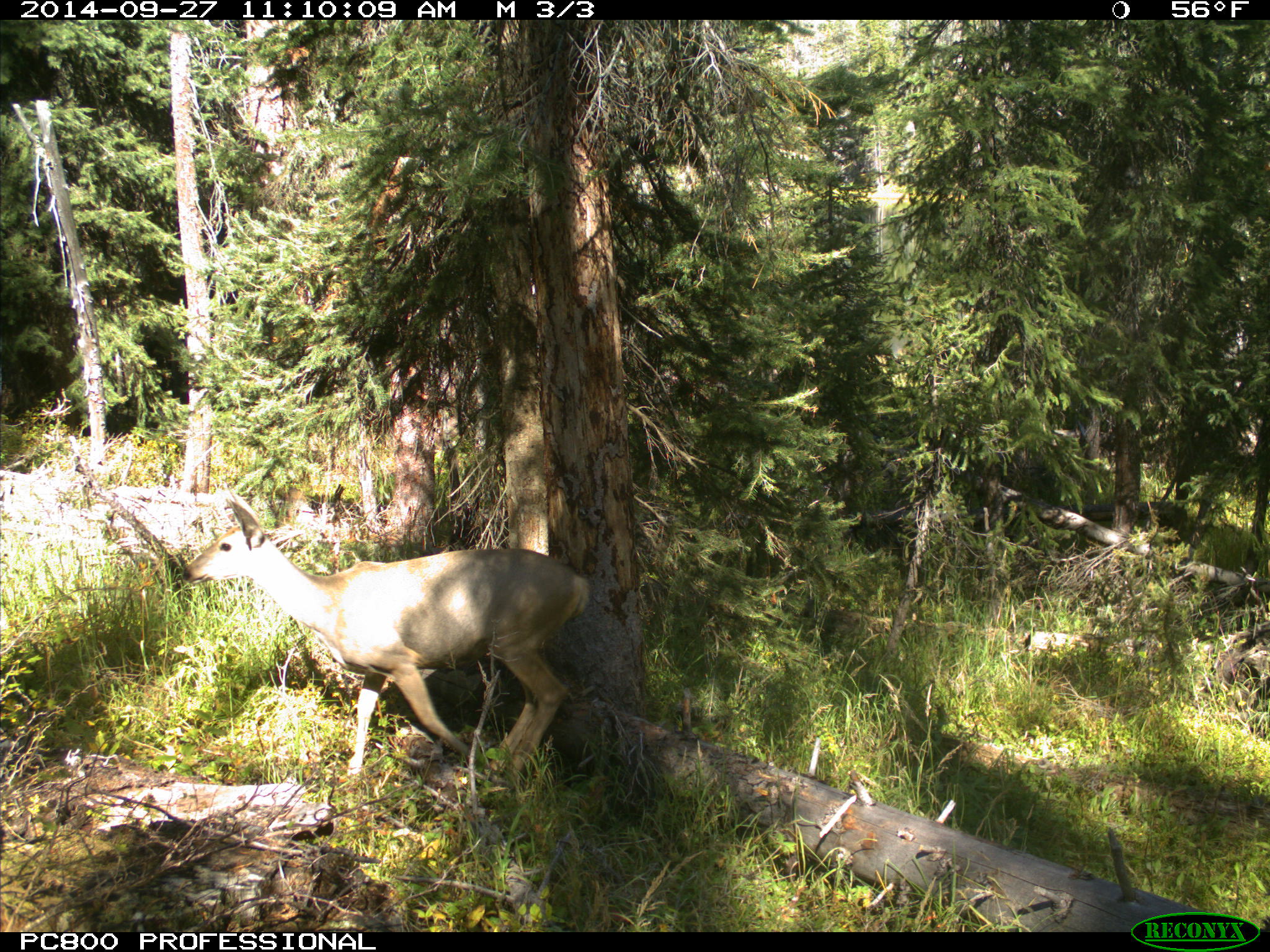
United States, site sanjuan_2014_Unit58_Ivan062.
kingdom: Animalia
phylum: Chordata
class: Mammalia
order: Artiodactyla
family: Cervidae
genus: Odocoileus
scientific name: Odocoileus hemionus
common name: mule deer